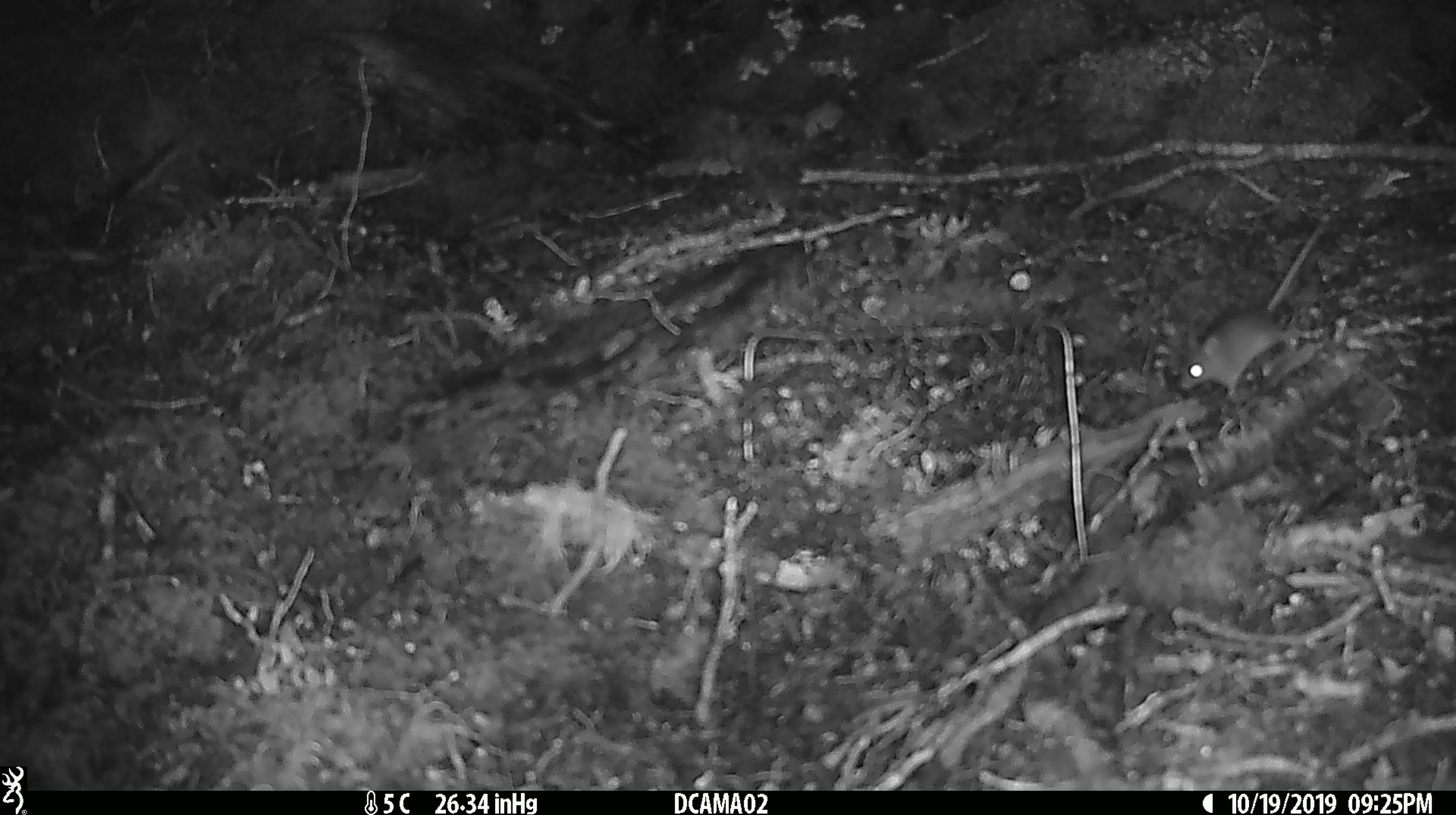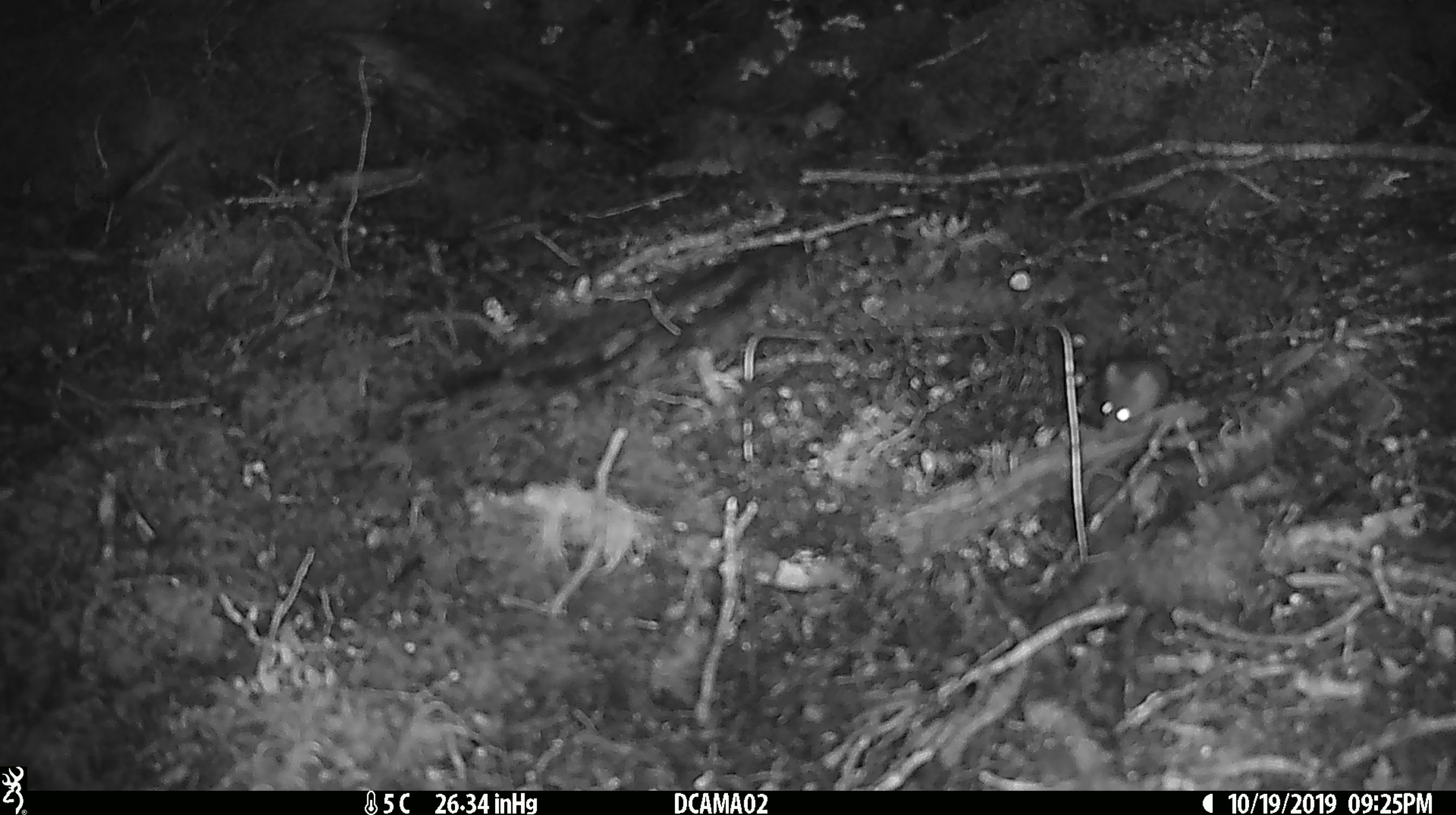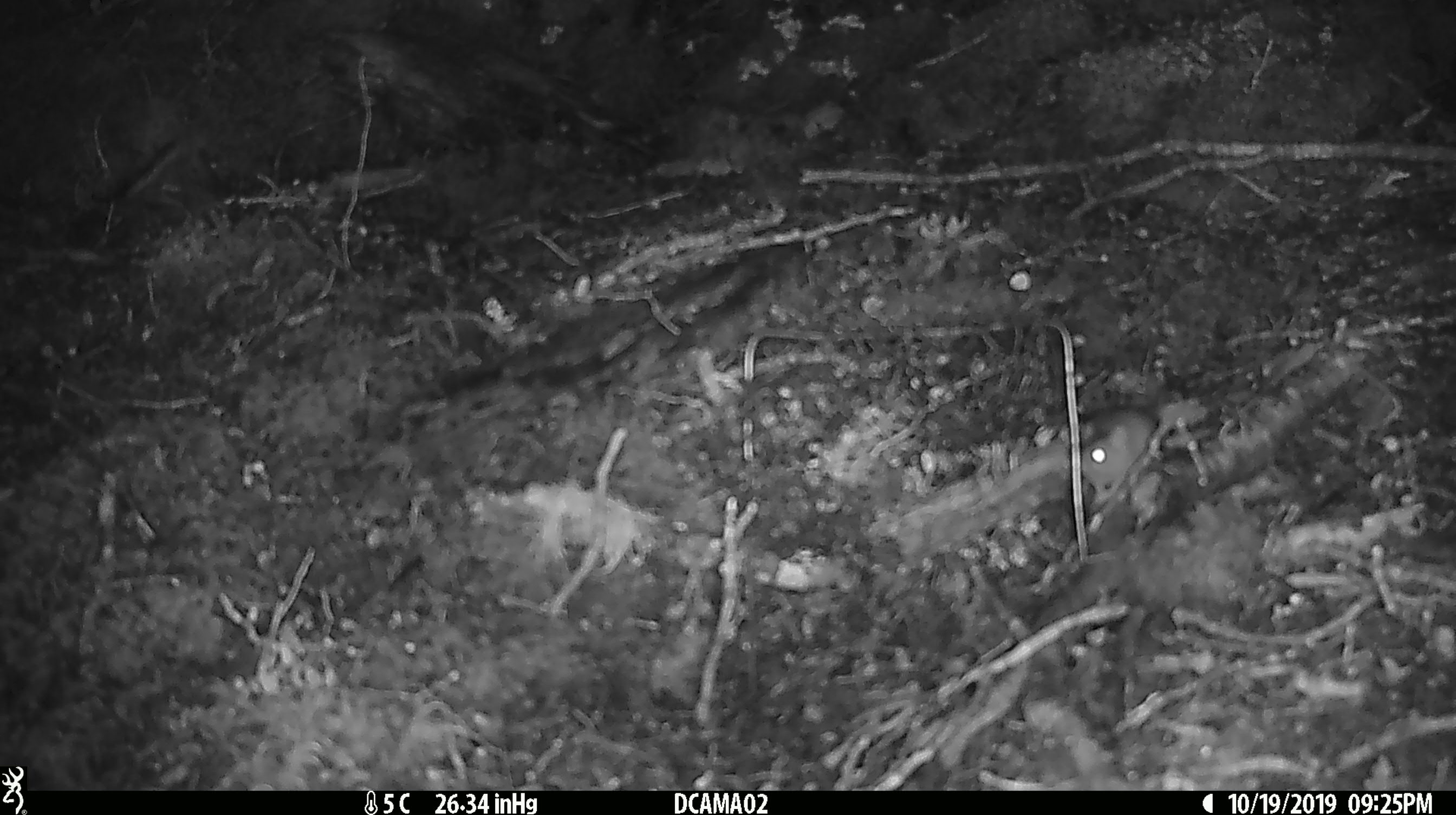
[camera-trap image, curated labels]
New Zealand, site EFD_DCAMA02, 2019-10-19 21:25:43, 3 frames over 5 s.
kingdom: Animalia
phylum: Chordata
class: Mammalia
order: Rodentia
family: Muridae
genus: Mus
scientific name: Mus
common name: mouse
Mouse (Mus).